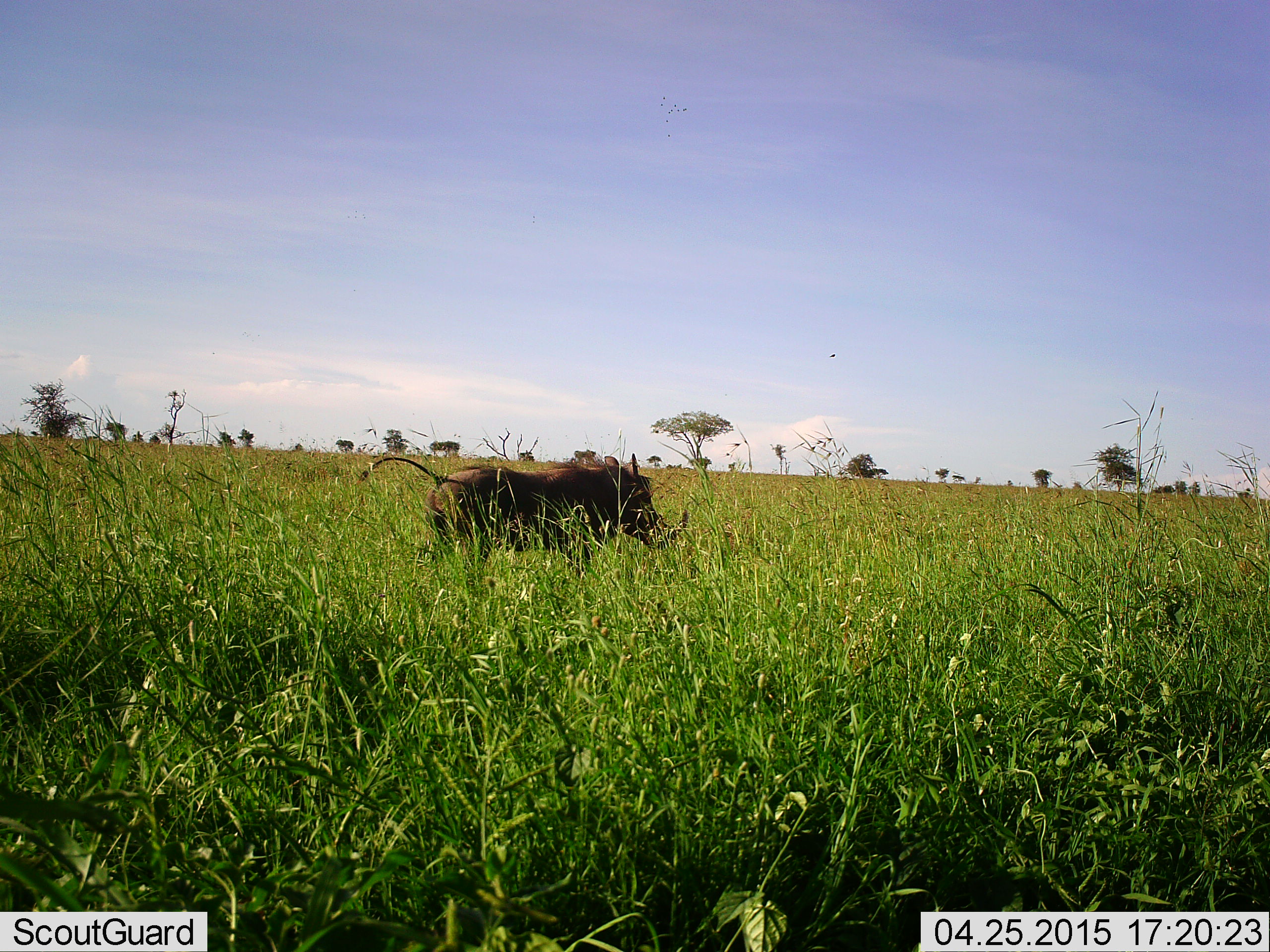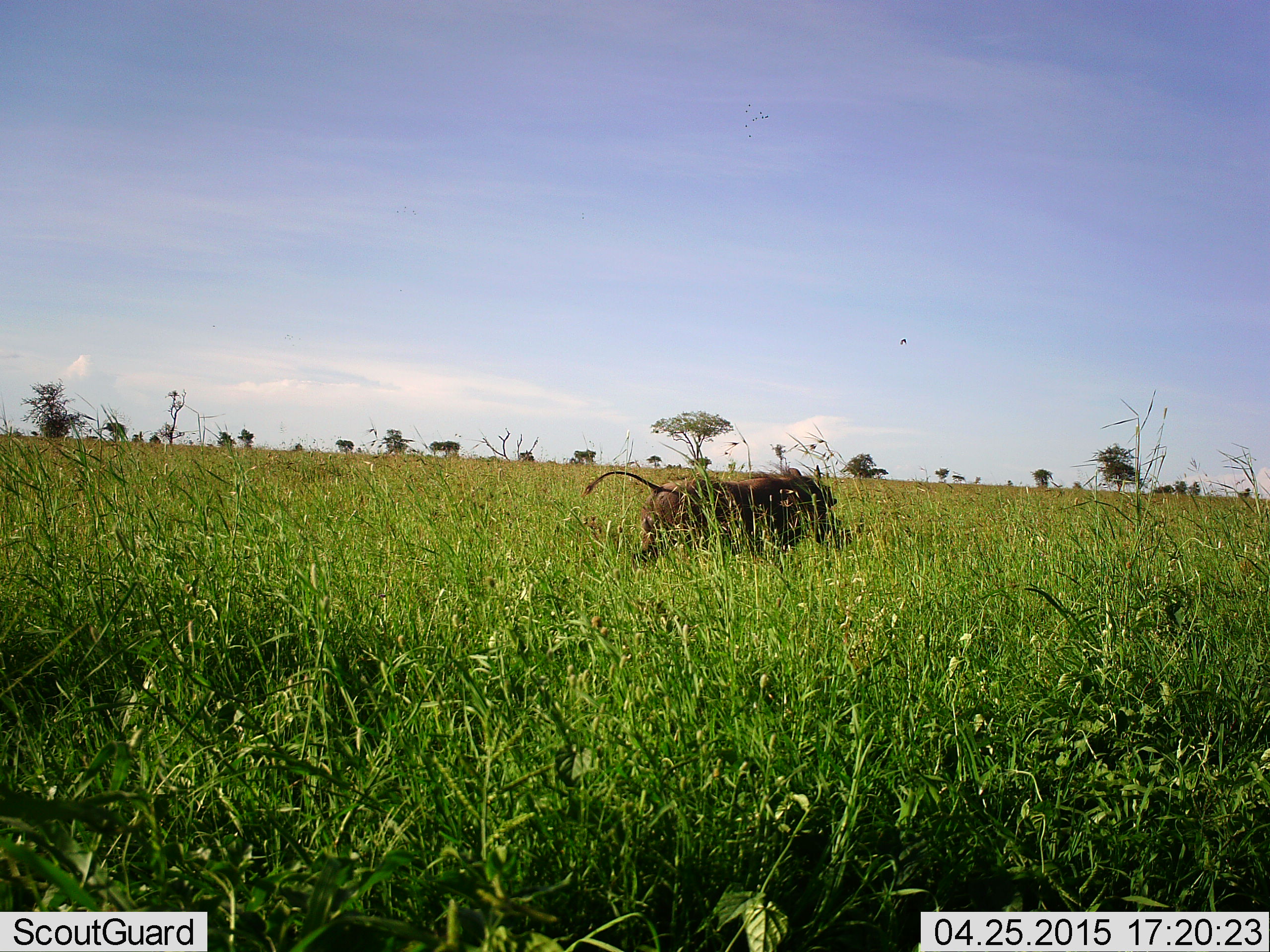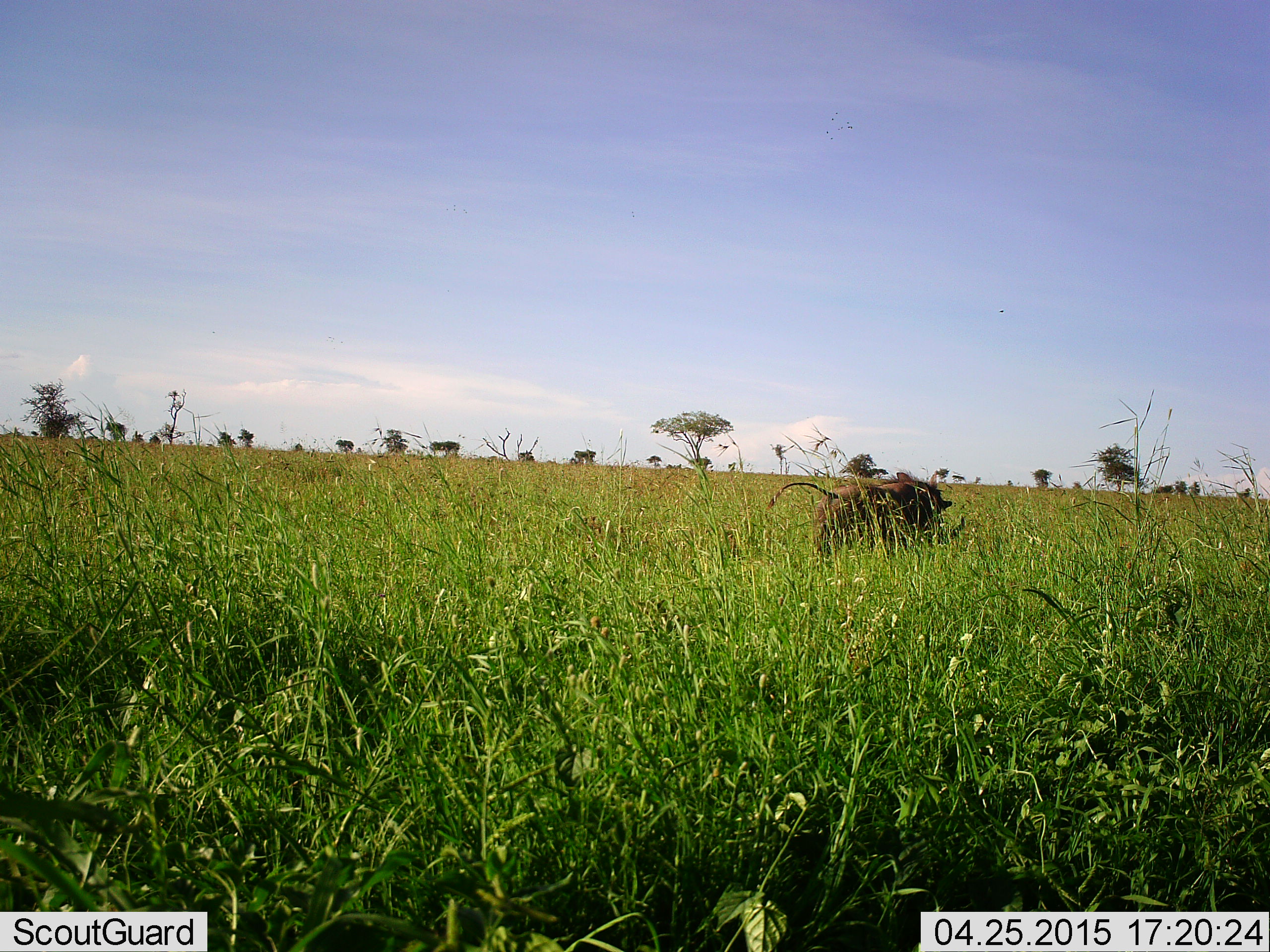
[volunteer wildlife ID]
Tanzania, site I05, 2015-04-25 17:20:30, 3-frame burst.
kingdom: Animalia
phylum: Chordata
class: Mammalia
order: Artiodactyla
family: Suidae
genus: Phacochoerus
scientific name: Phacochoerus africanus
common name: warthog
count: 1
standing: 0%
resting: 0%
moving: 100%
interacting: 0%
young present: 0%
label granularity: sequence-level